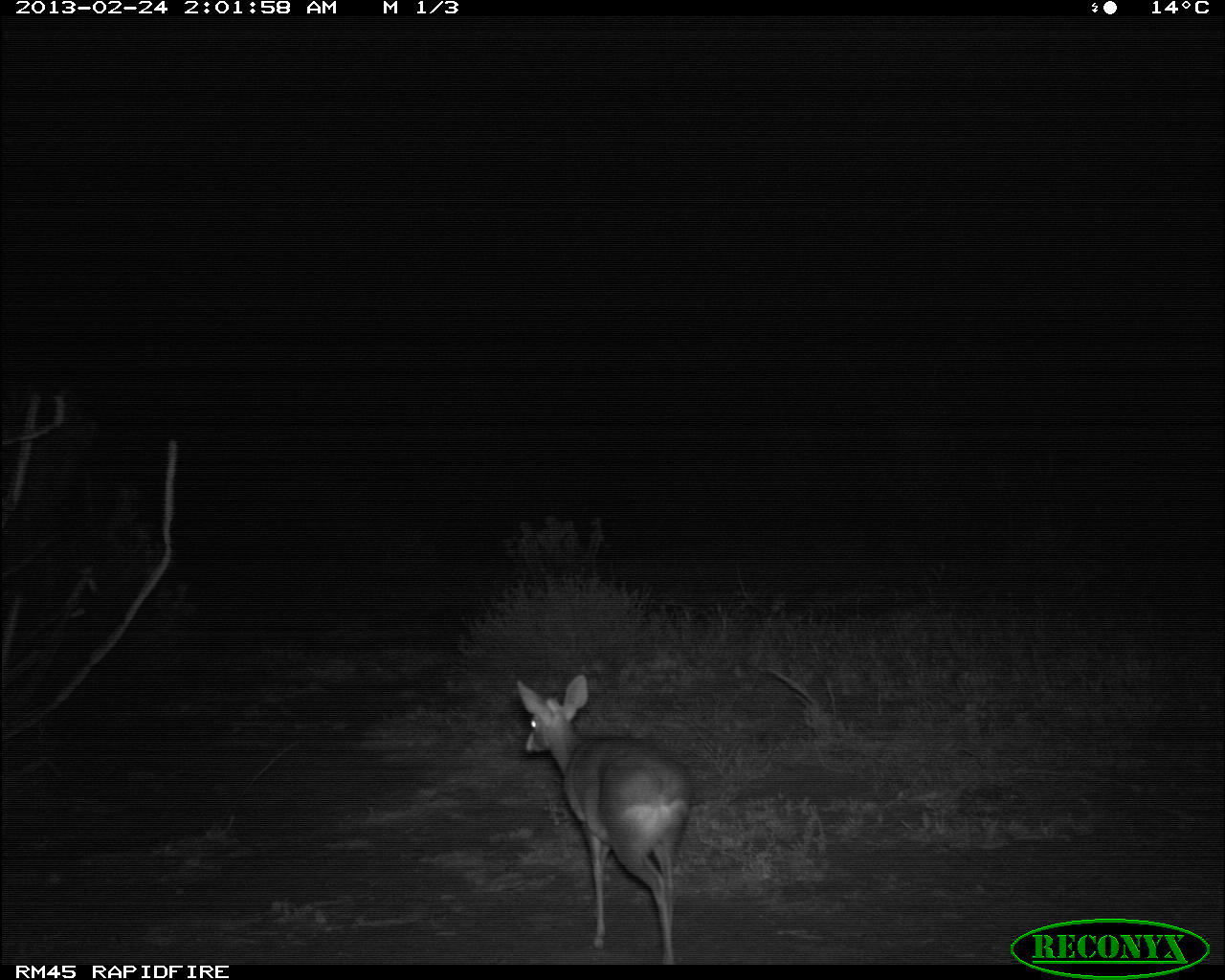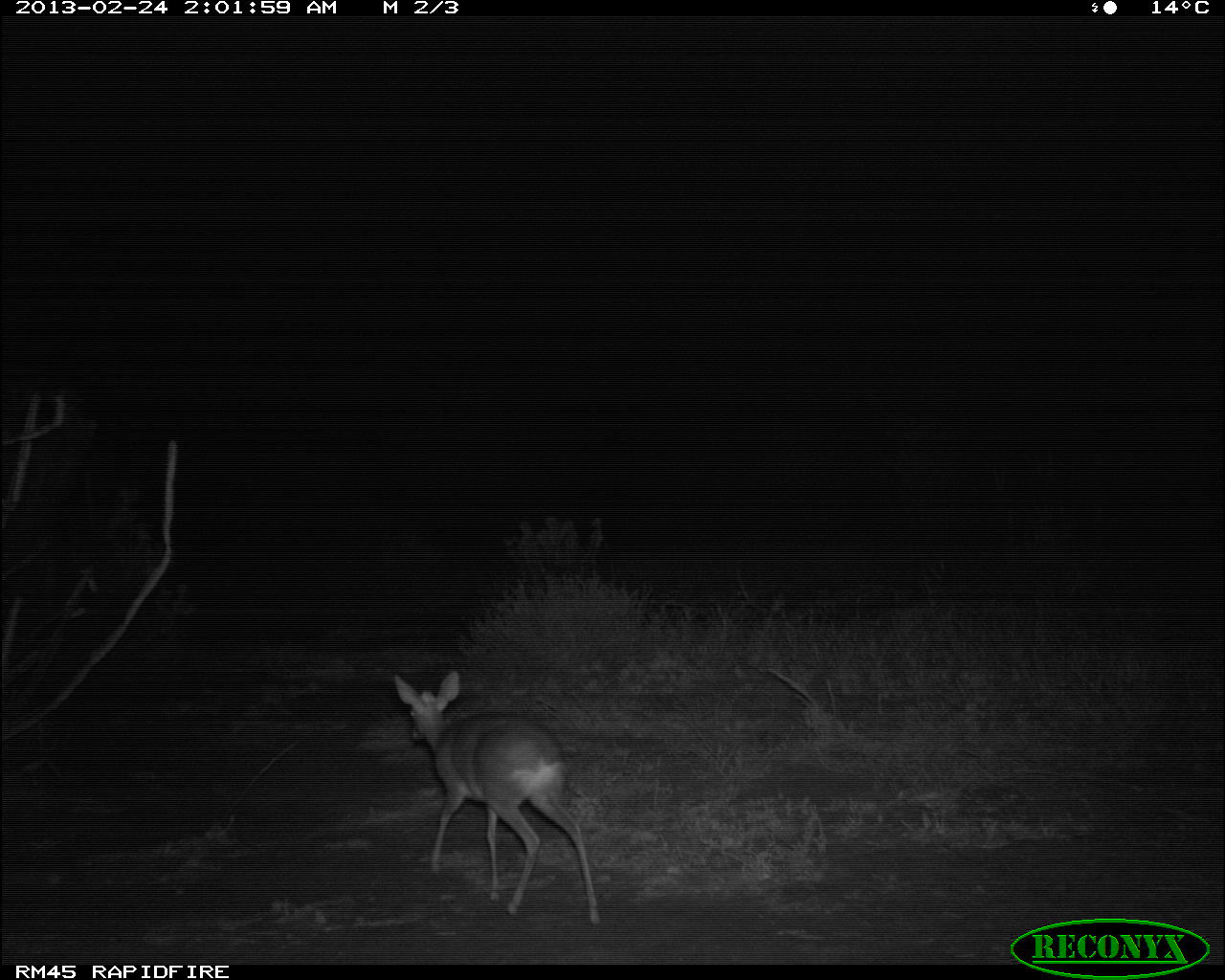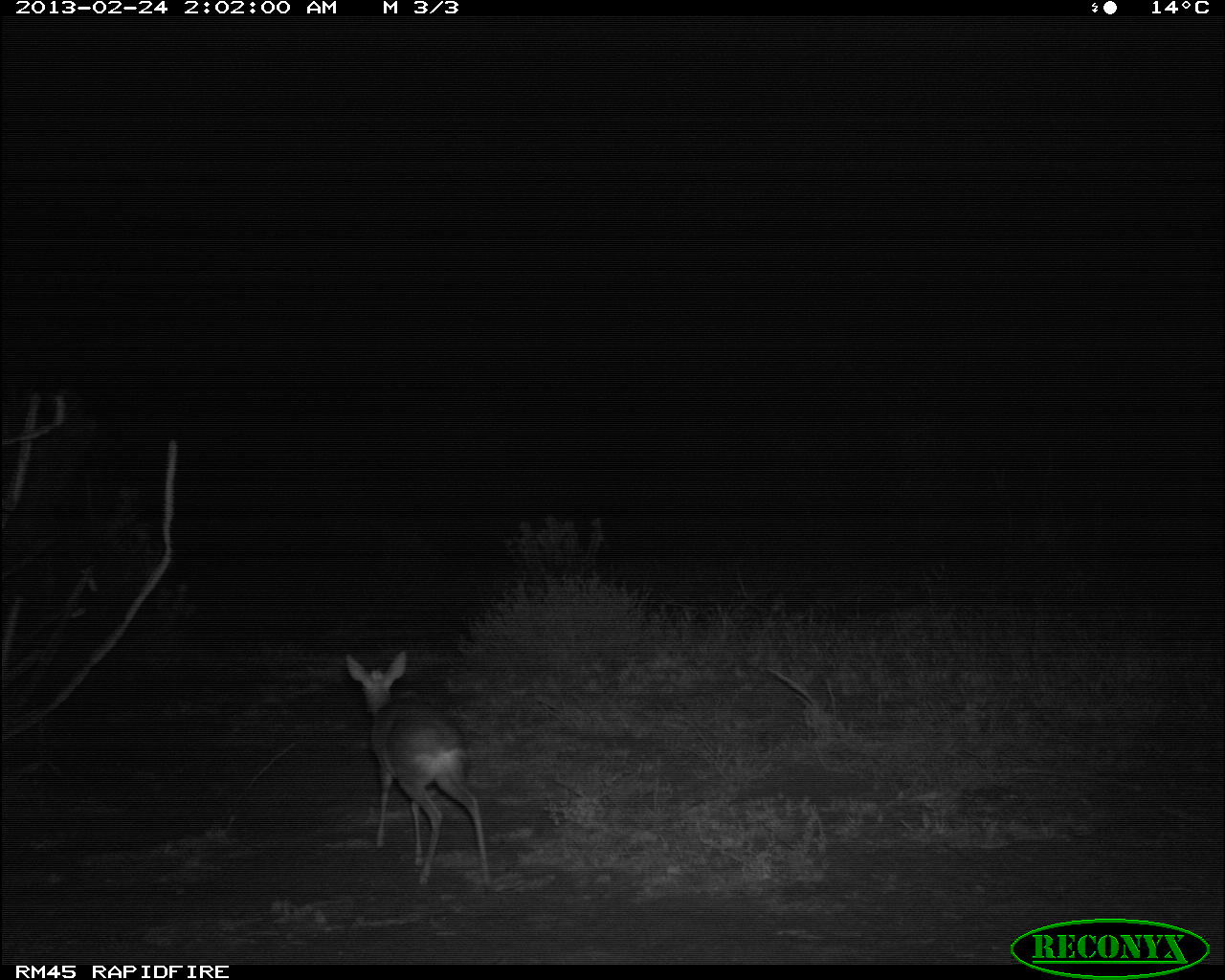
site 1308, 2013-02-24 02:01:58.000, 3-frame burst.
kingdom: Animalia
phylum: Chordata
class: Mammalia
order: Artiodactyla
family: Bovidae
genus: Madoqua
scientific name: Madoqua guentheri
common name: günther's dik-dik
Madoqua guentheri (günther's dik-dik), count 1.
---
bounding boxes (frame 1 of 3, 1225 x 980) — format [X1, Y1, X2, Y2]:
madoqua guentheri: [516, 671, 693, 963]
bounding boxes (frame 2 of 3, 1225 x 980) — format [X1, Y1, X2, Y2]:
madoqua guentheri: [391, 665, 598, 926]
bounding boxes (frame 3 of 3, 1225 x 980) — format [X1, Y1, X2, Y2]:
madoqua guentheri: [343, 647, 495, 887]